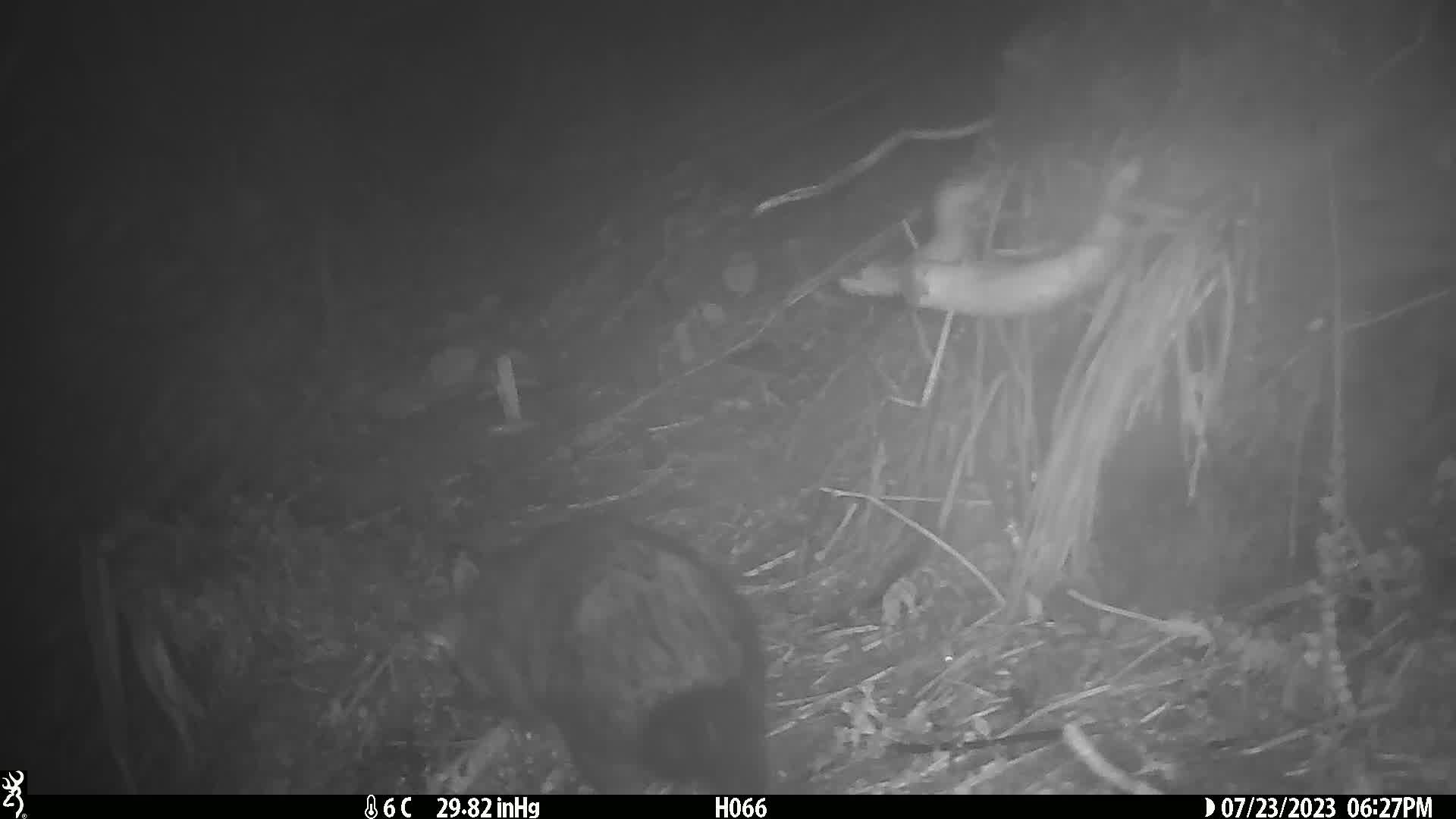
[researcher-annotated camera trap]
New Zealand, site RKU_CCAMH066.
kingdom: Animalia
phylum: Chordata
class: Mammalia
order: Diprotodontia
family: Phalangeridae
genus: Trichosurus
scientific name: Trichosurus vulpecula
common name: common brushtail possum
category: possum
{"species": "possum (common brushtail possum) (Trichosurus vulpecula)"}